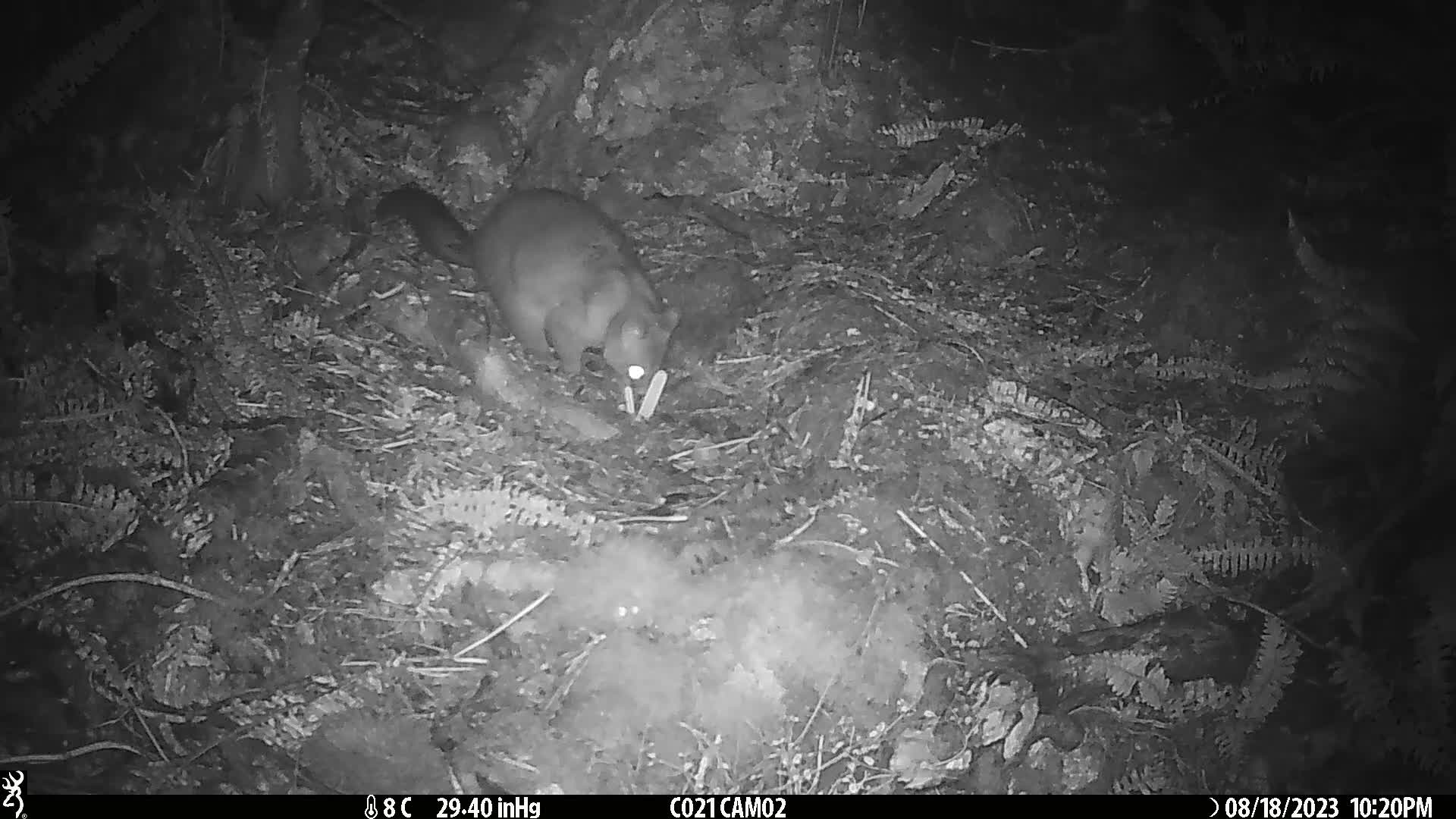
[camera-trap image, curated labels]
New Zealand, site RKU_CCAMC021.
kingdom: Animalia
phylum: Chordata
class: Mammalia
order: Diprotodontia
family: Phalangeridae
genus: Trichosurus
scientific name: Trichosurus vulpecula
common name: common brushtail possum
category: possum